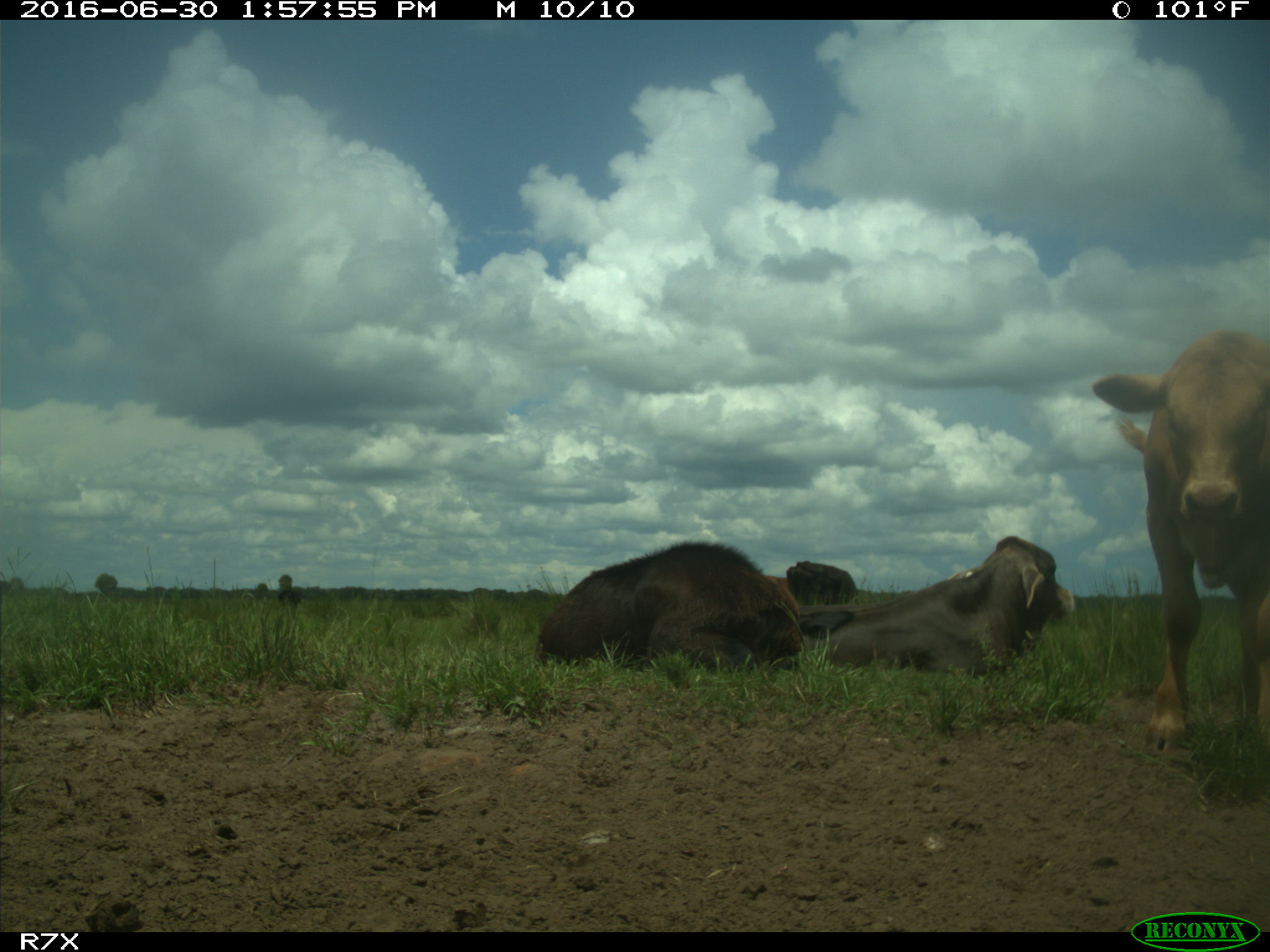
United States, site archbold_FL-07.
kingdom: Animalia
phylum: Chordata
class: Mammalia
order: Artiodactyla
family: Bovidae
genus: Bos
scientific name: Bos taurus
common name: domestic cow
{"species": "Bos taurus (domestic cow)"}